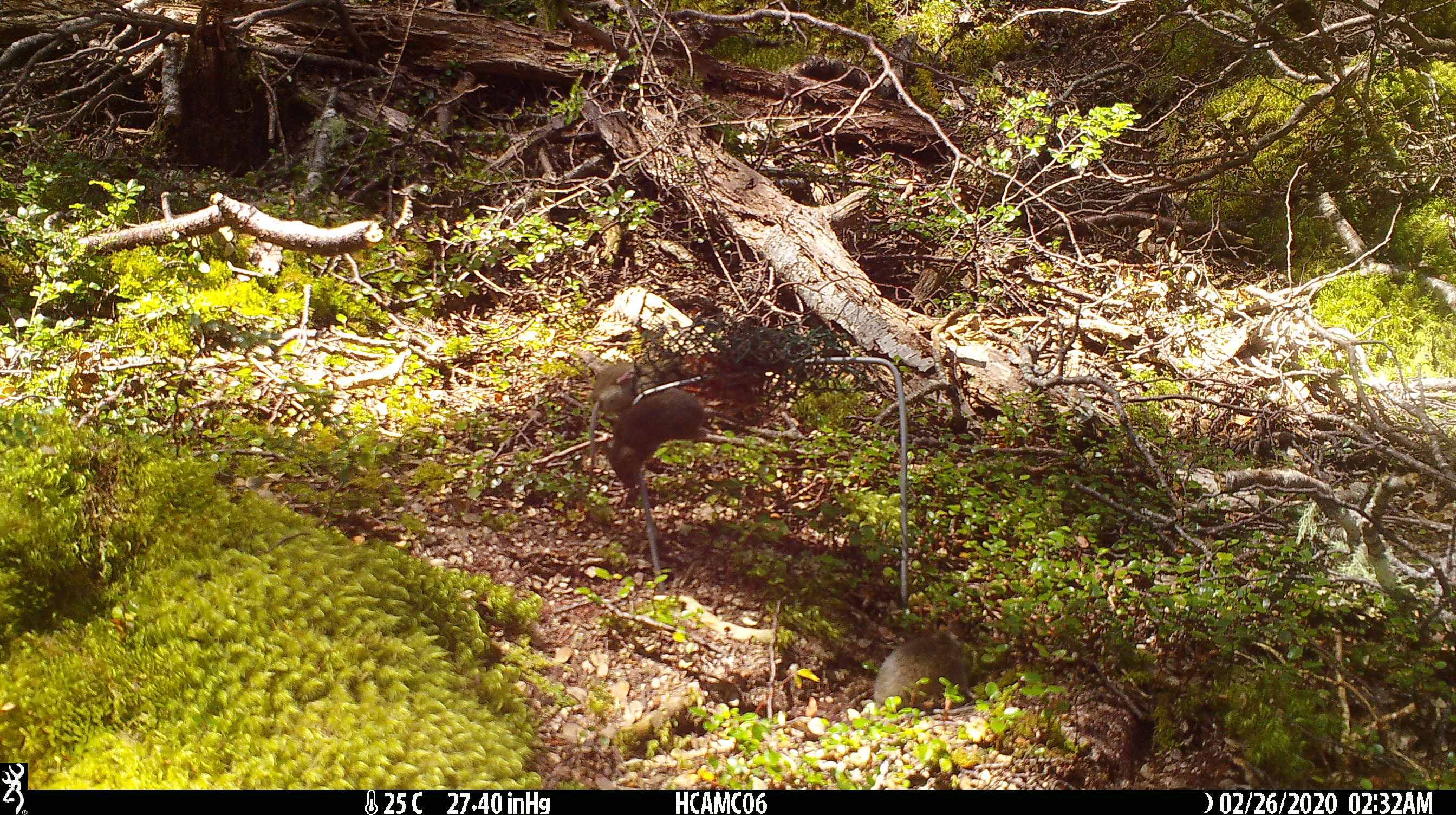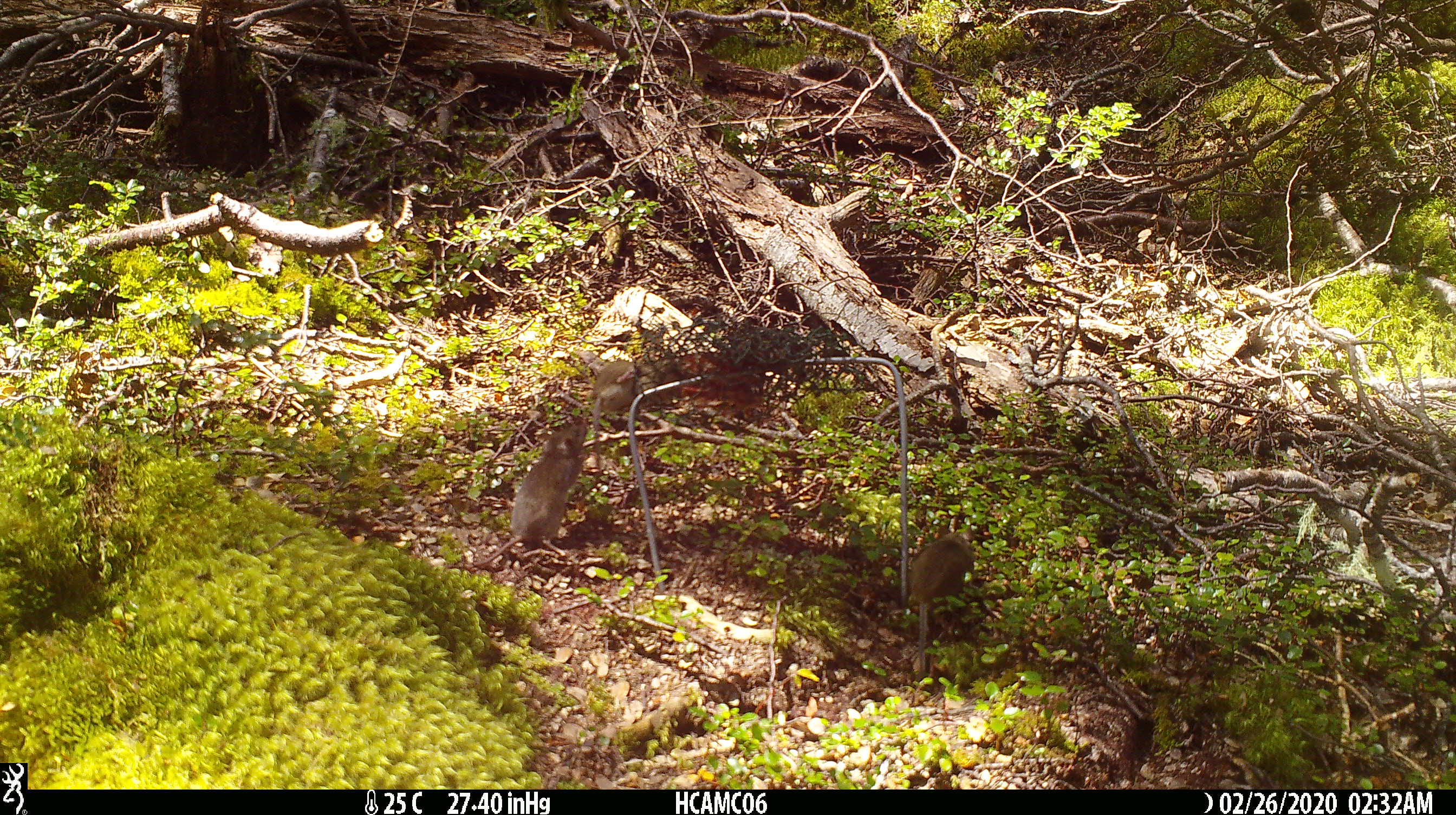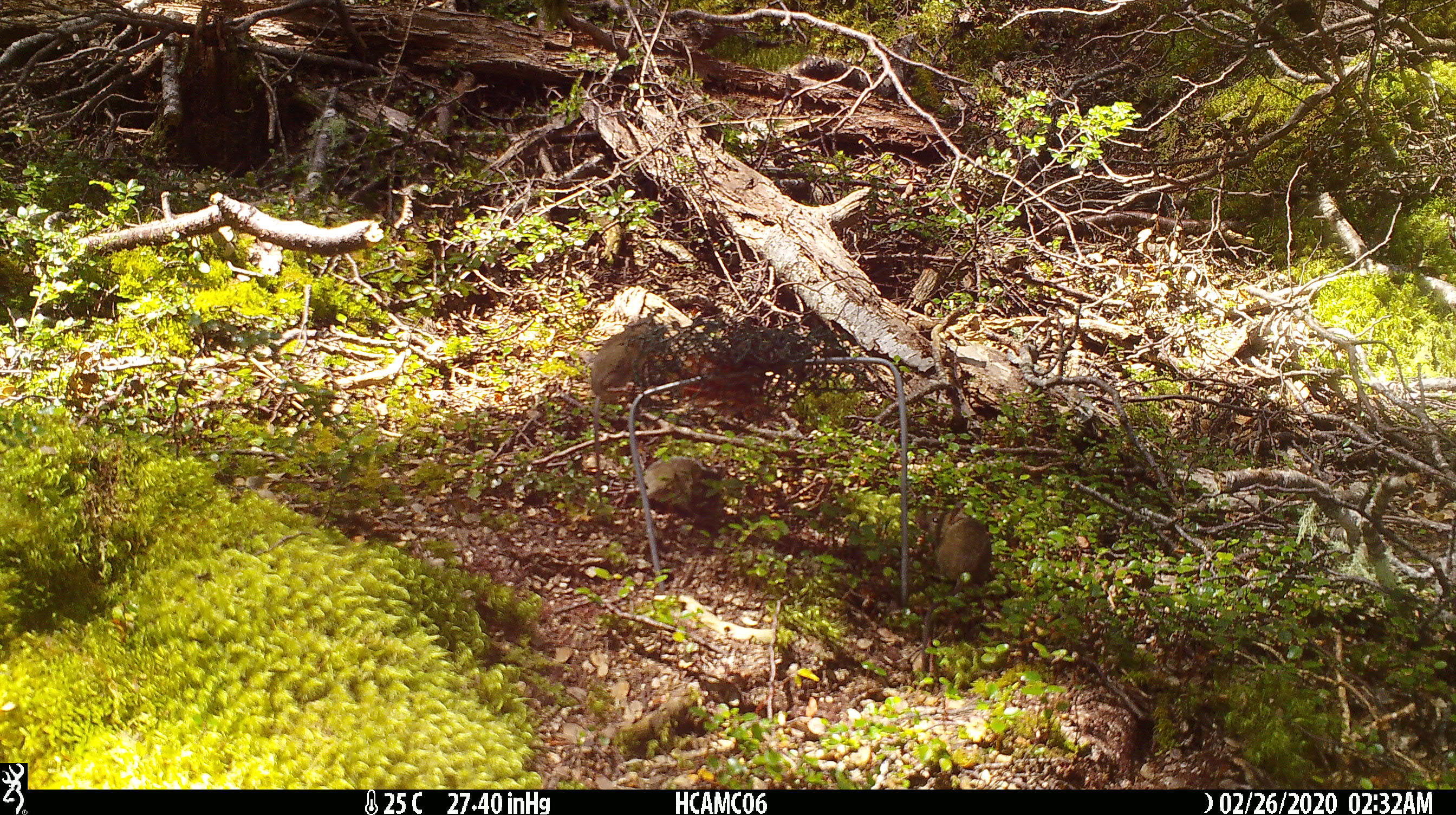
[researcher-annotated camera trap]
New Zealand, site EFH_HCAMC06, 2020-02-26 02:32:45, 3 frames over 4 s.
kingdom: Animalia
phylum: Chordata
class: Mammalia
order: Rodentia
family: Muridae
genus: Mus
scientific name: Mus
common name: mouse